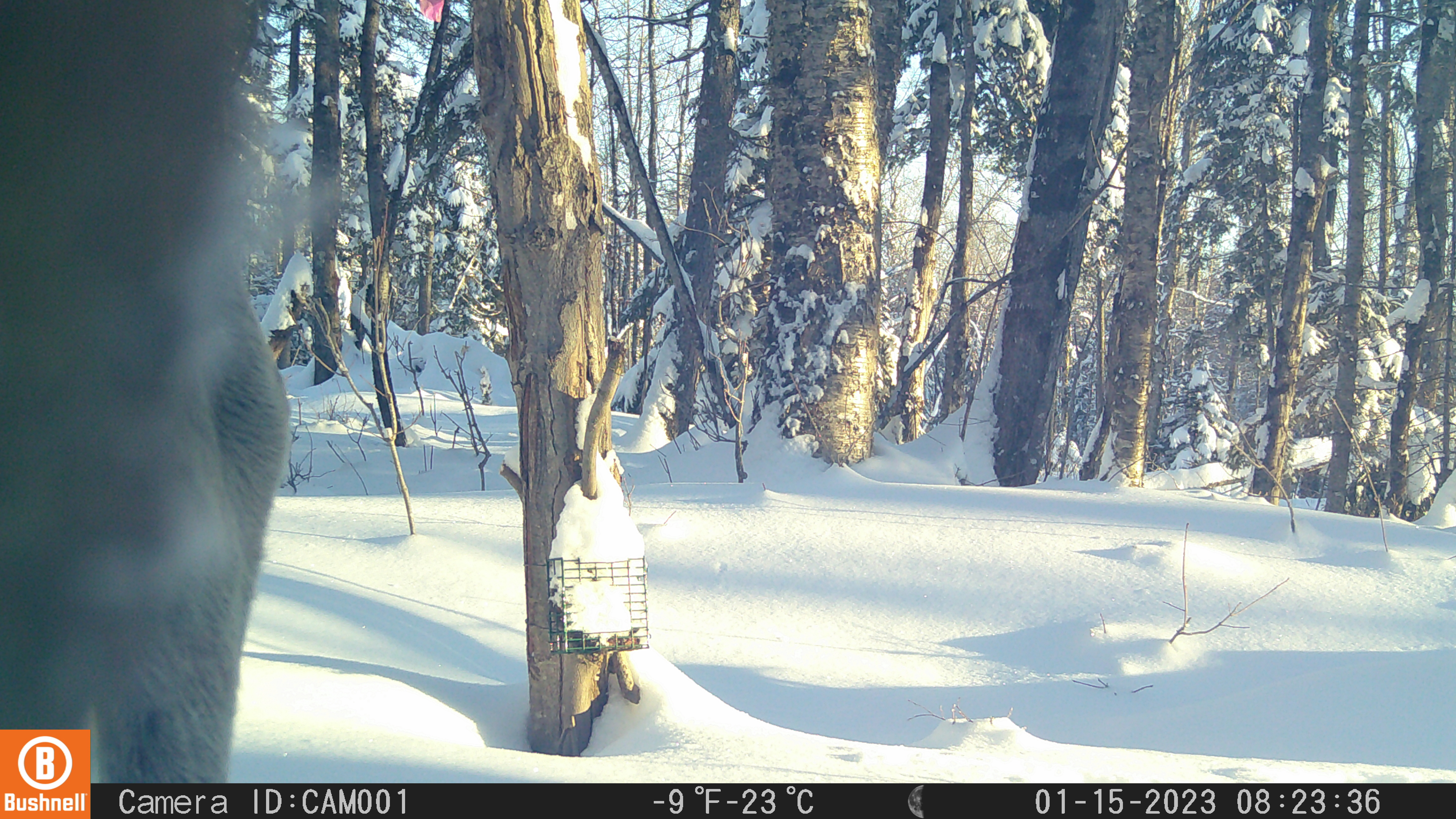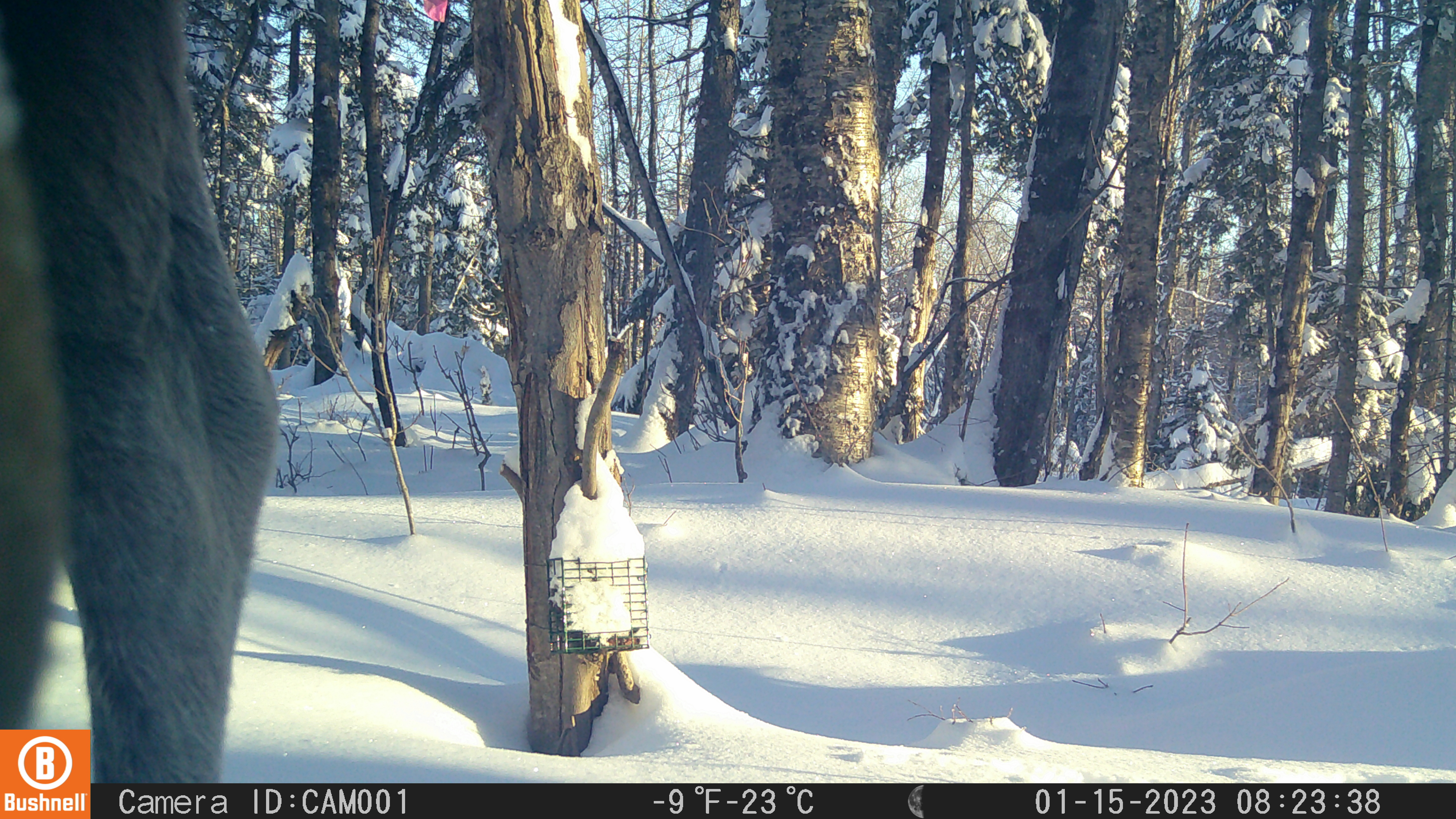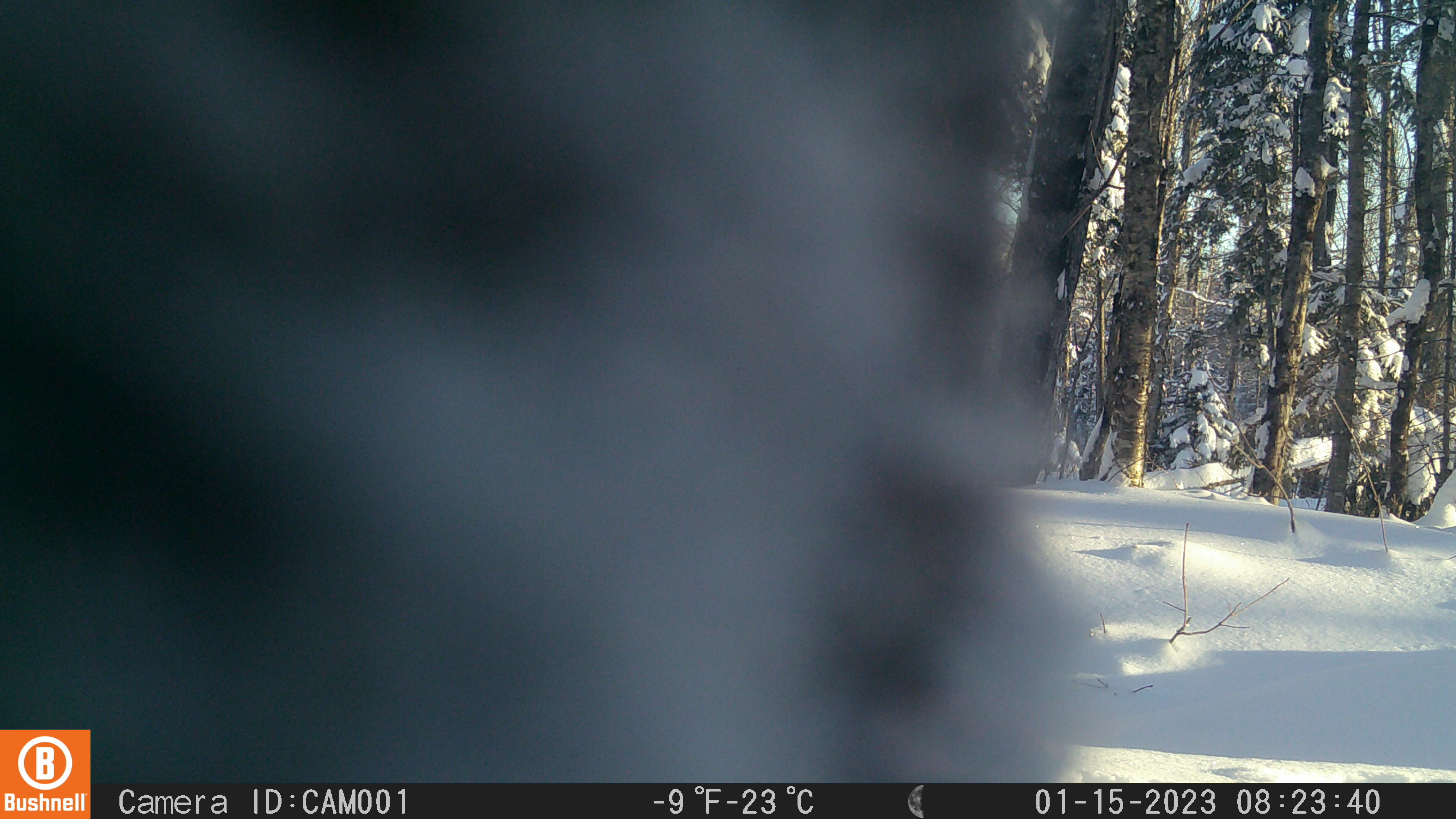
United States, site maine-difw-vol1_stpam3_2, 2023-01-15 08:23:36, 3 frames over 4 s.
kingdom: Animalia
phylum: Chordata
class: Mammalia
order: Artiodactyla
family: Cervidae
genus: Alces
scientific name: Alces alces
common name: moose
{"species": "moose (Alces alces)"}